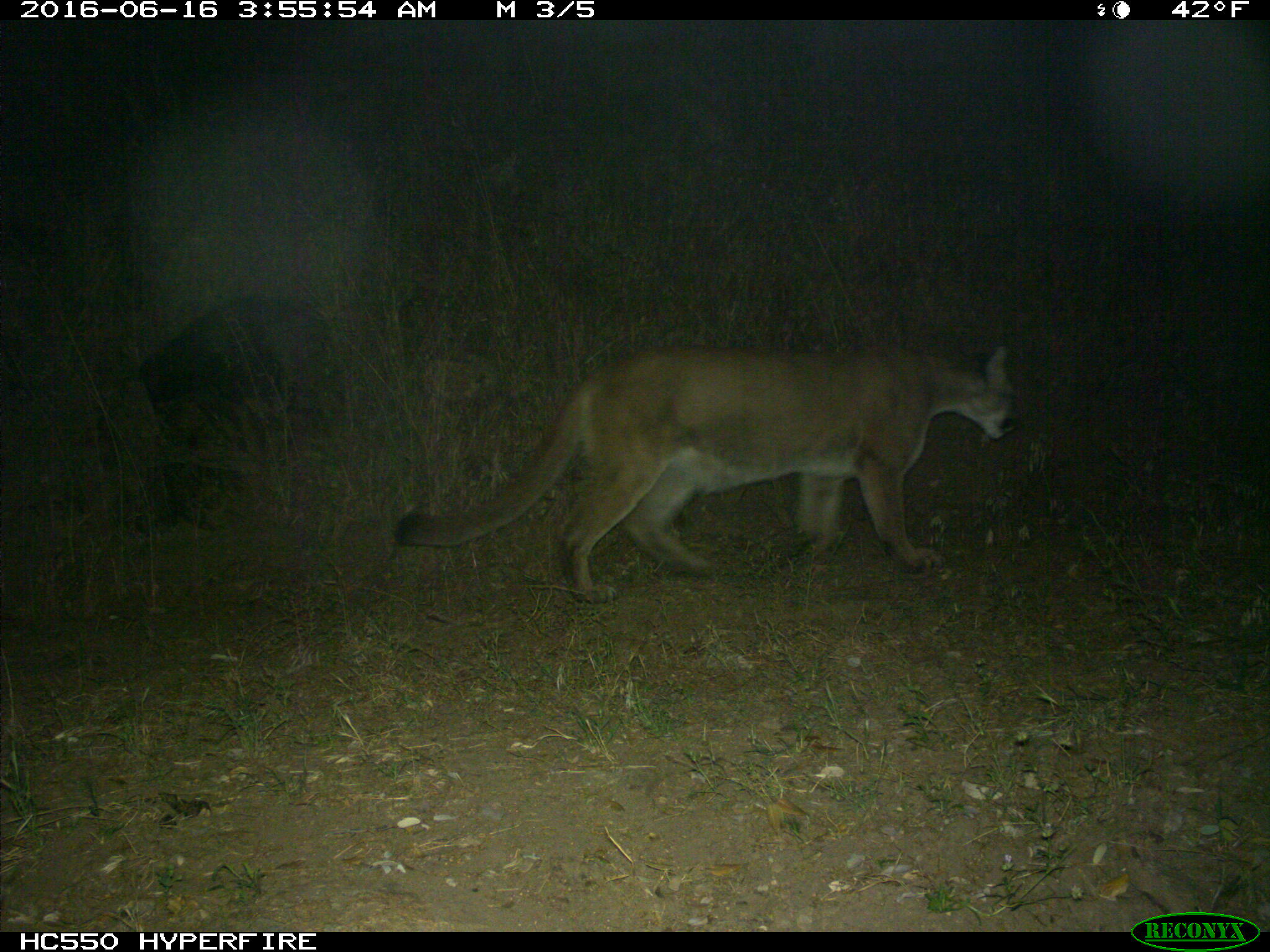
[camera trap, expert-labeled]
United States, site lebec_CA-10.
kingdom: Animalia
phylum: Chordata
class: Mammalia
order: Carnivora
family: Felidae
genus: Puma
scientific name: Puma concolor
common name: mountain lion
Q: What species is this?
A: Puma concolor (mountain lion).